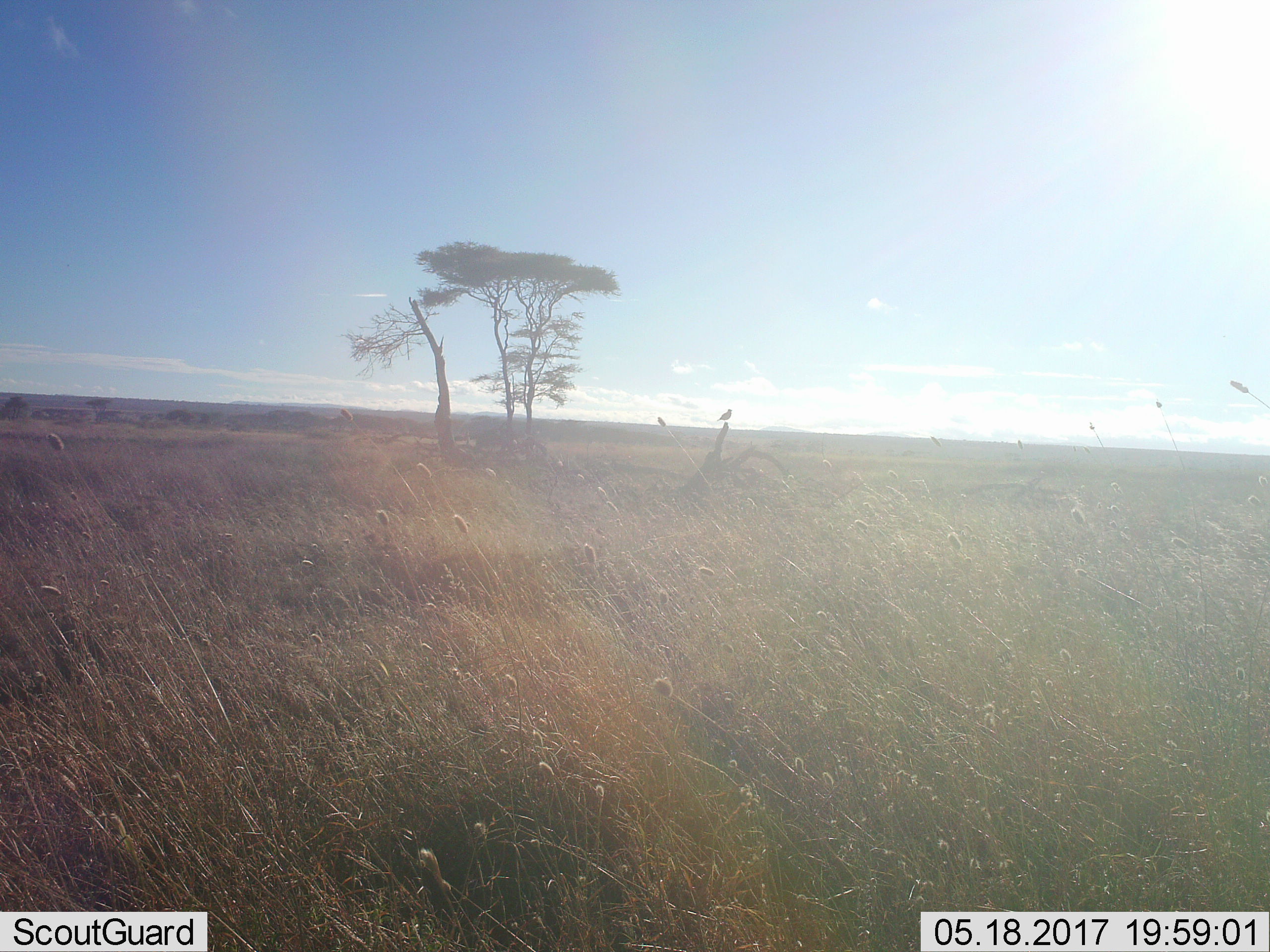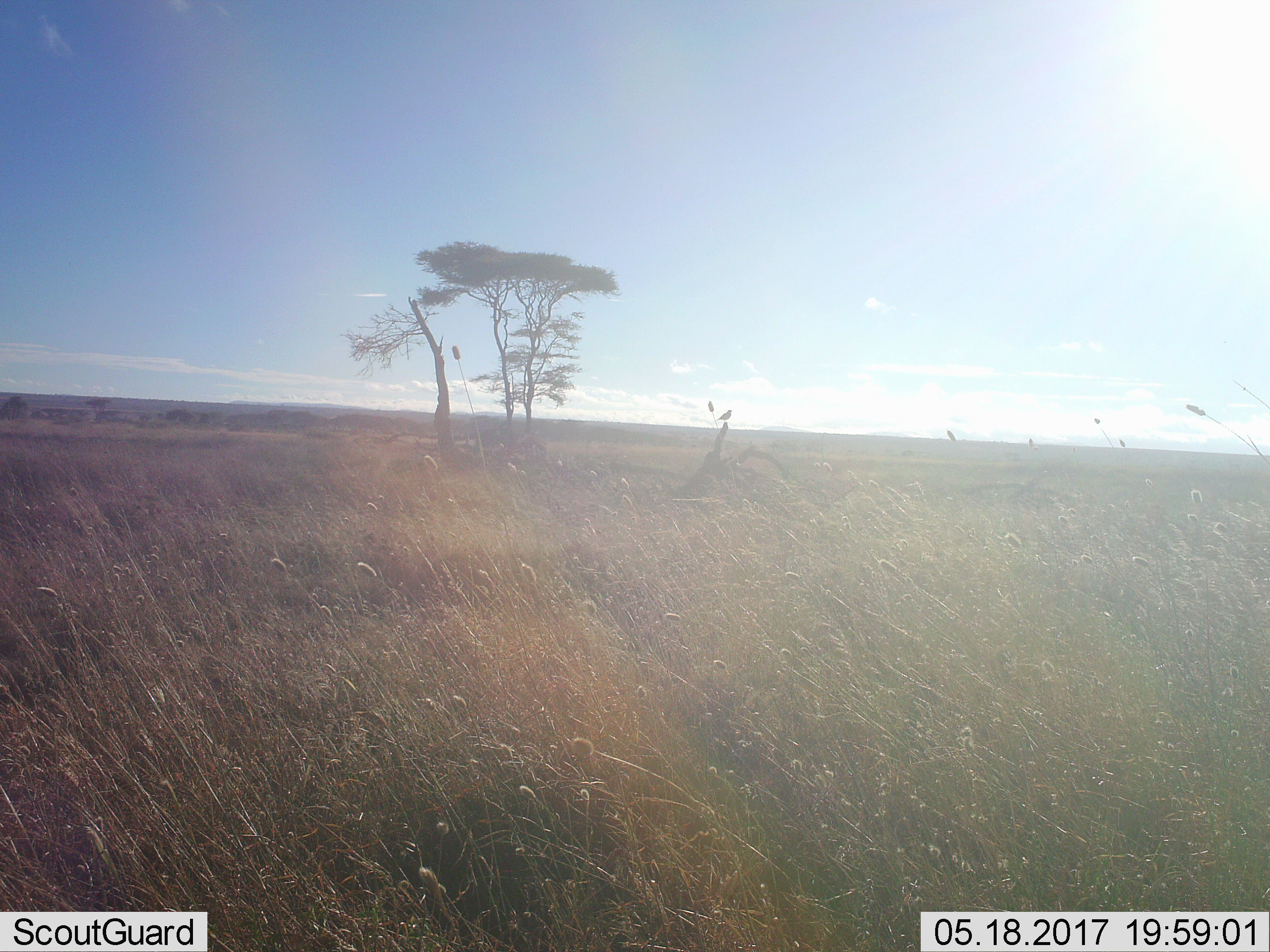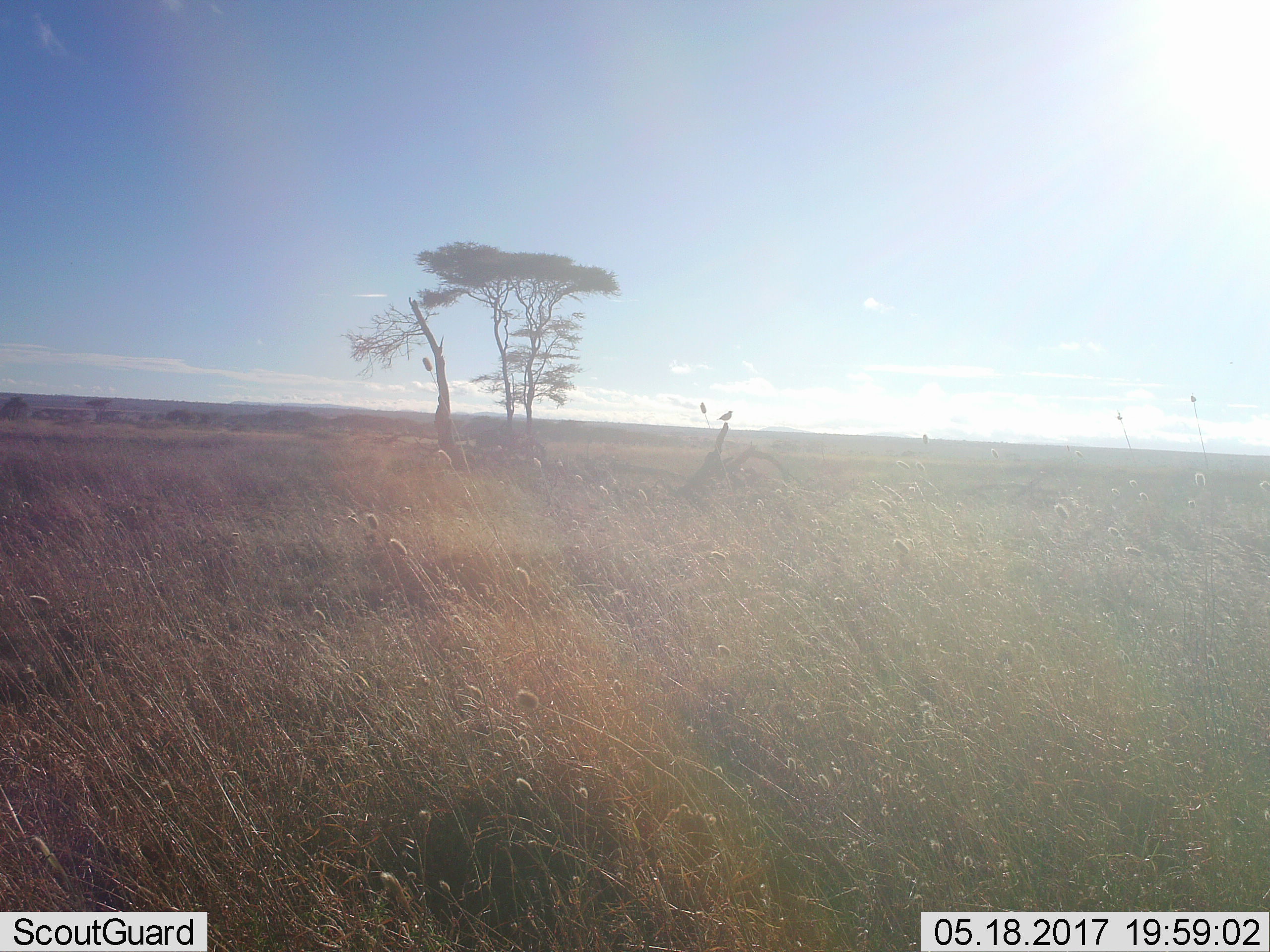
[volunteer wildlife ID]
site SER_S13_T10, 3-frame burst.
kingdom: Animalia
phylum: Chordata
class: Aves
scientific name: Aves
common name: bird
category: birdother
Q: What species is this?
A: Birdother (bird) (Aves).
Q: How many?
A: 1.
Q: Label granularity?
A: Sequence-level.